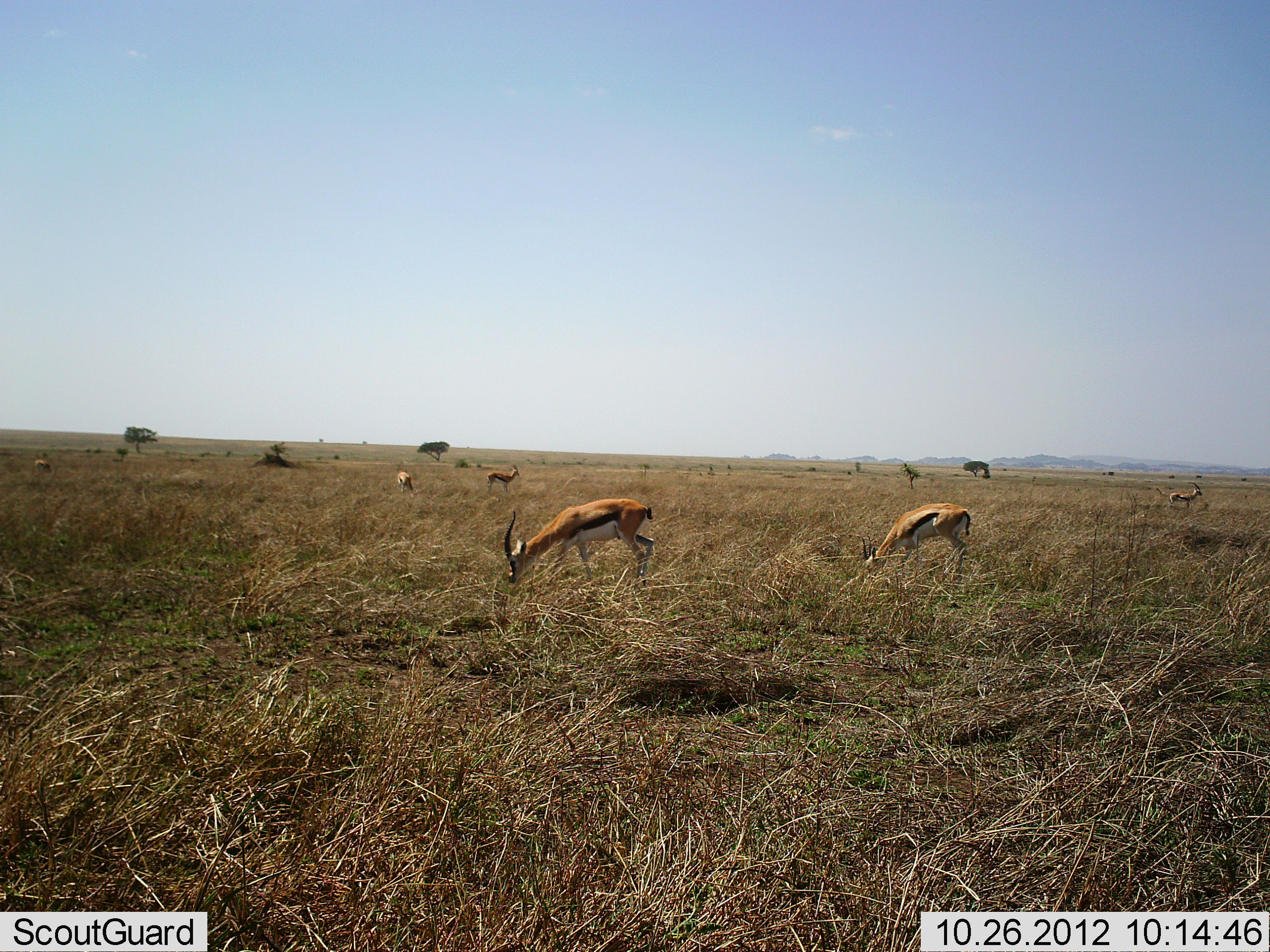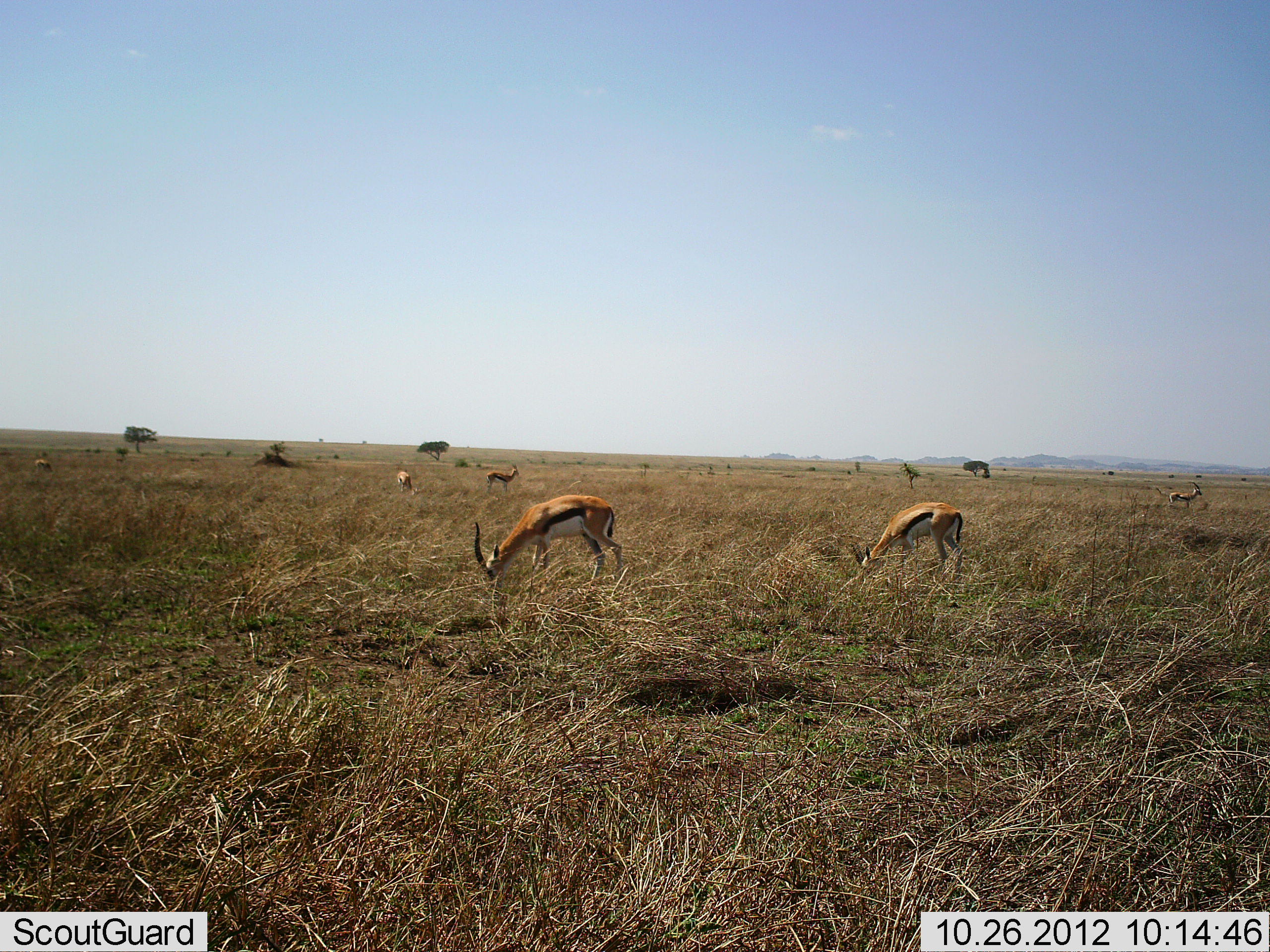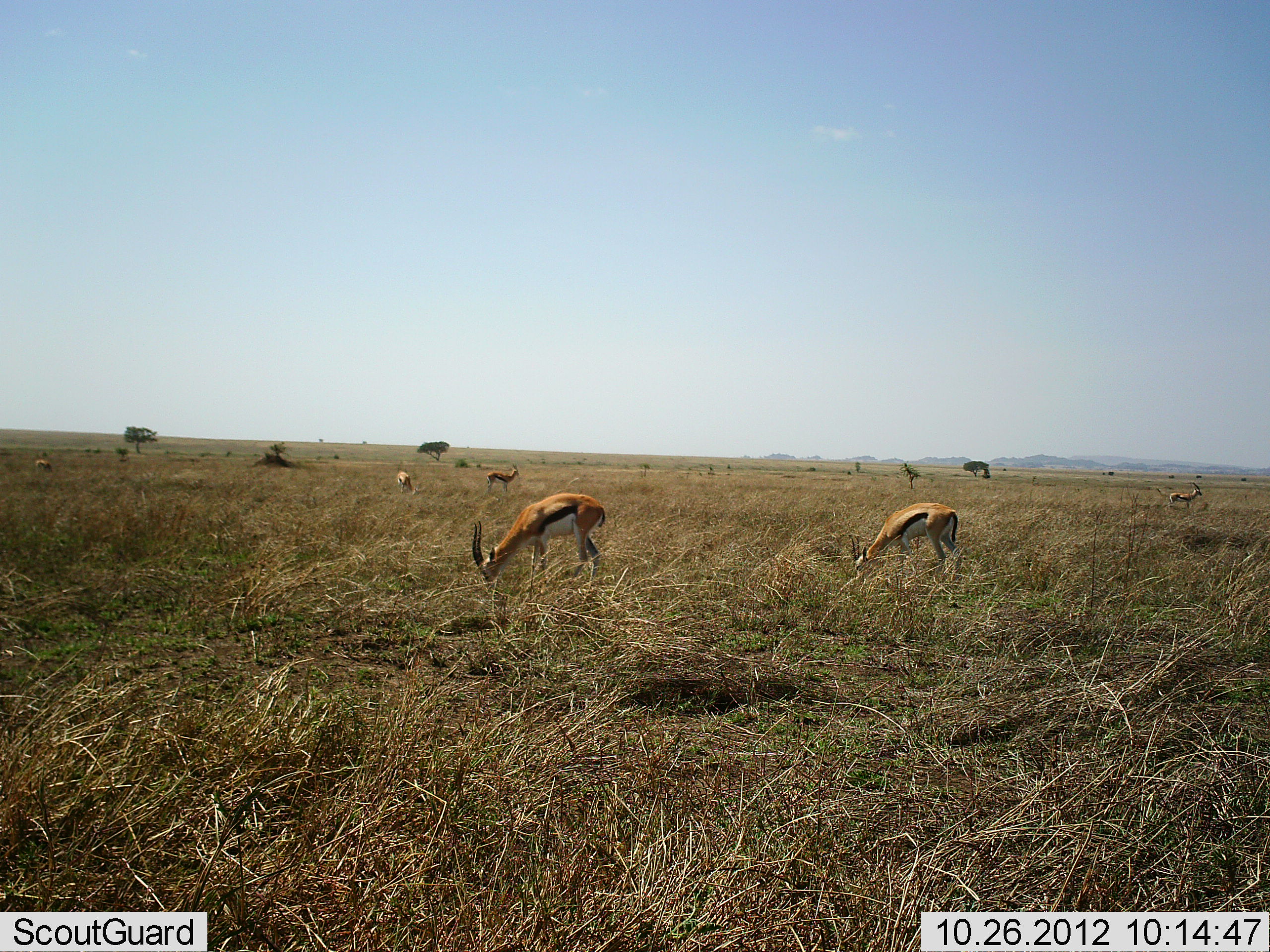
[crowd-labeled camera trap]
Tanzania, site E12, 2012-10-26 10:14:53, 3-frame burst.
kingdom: Animalia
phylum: Chordata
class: Mammalia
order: Artiodactyla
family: Bovidae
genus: Eudorcas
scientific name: Eudorcas thomsonii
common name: thomson's gazelle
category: gazellethomsons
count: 6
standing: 70%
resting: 0%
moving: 0%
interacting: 0%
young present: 0%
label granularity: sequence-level